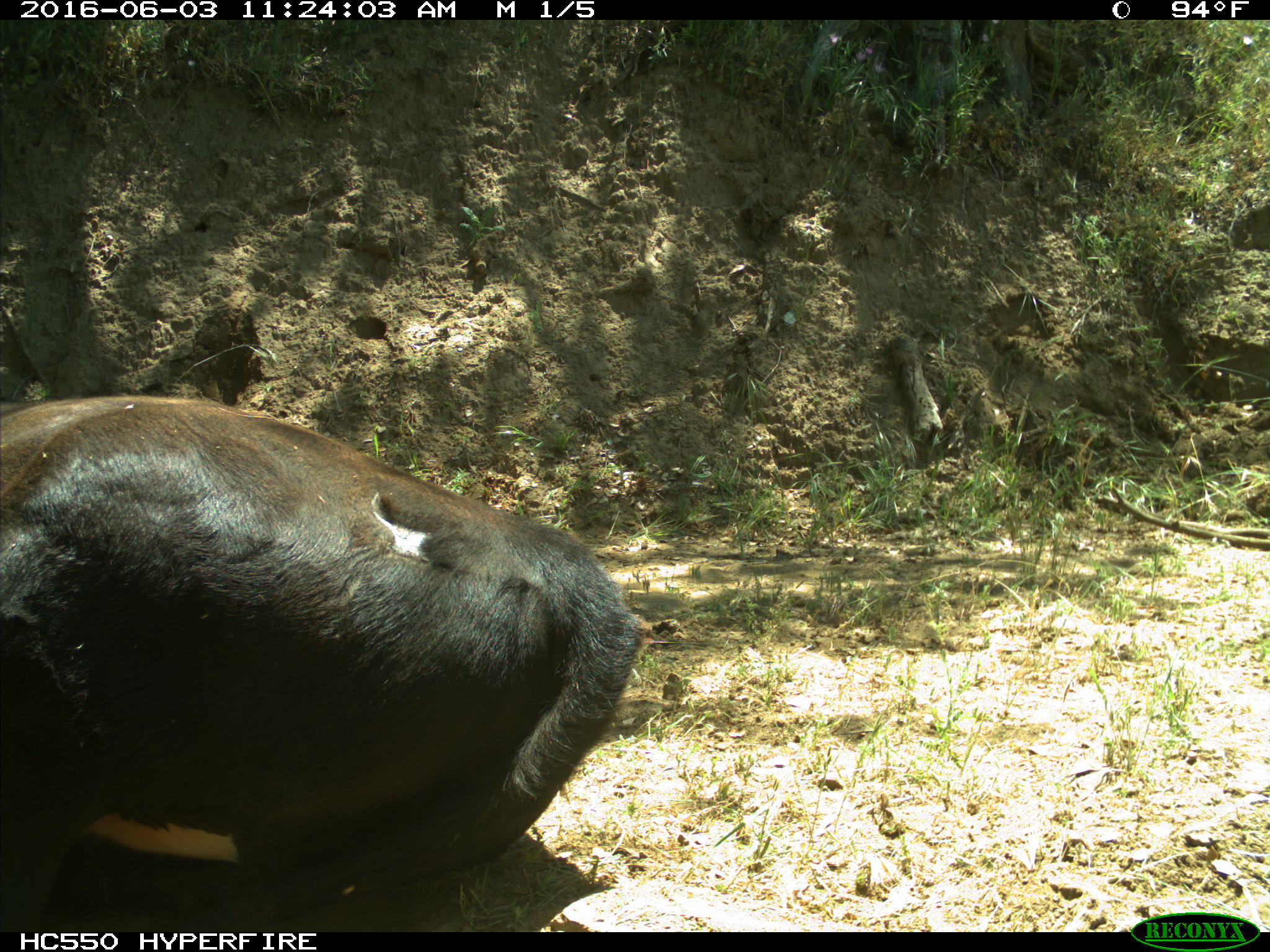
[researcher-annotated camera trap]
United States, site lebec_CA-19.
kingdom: Animalia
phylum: Chordata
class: Mammalia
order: Artiodactyla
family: Bovidae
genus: Bos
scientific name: Bos taurus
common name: domestic cow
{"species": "Bos taurus (domestic cow)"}